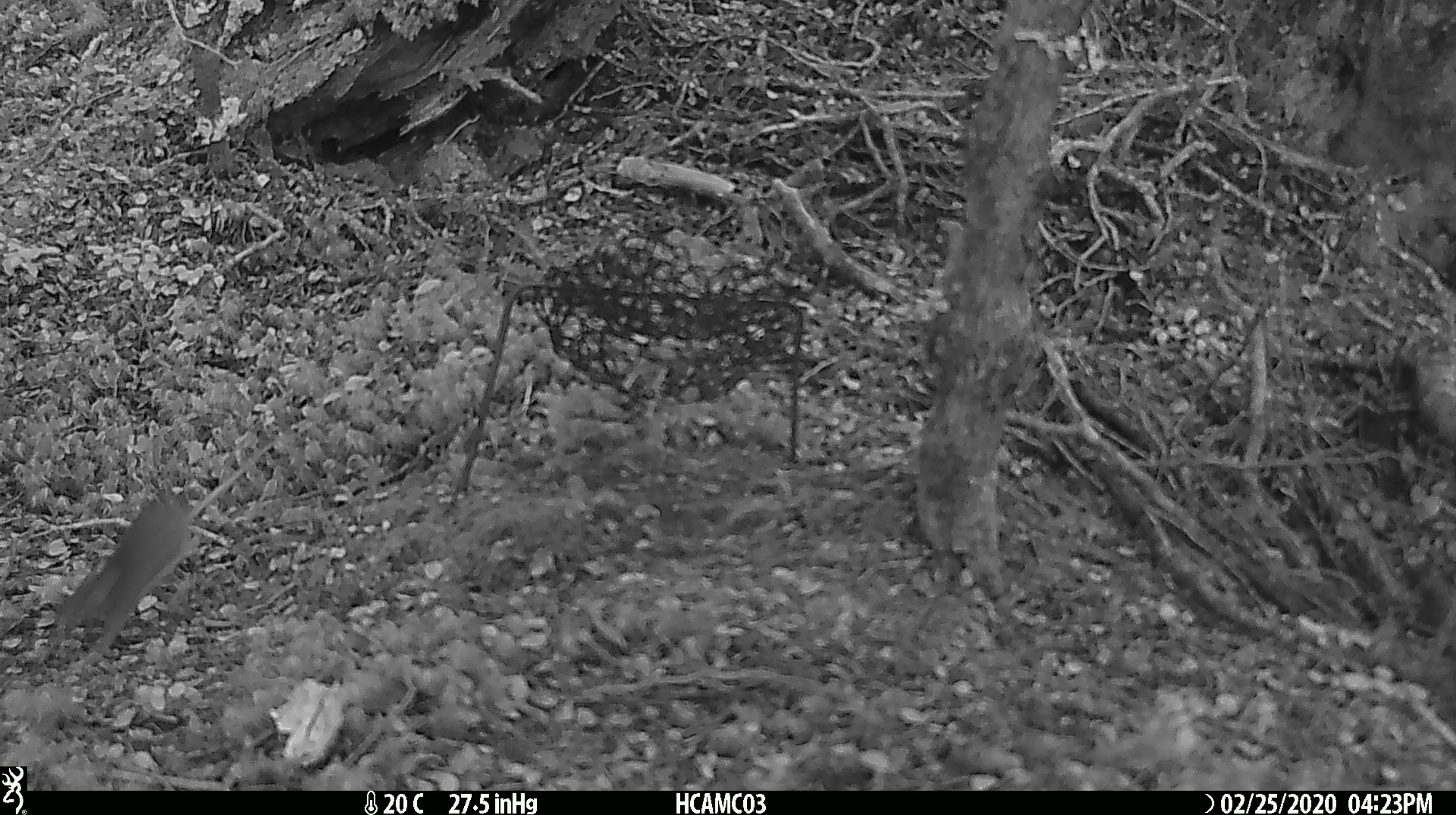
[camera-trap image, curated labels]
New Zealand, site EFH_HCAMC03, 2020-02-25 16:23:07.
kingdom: Animalia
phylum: Chordata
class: Mammalia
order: Rodentia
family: Muridae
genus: Mus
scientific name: Mus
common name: mouse